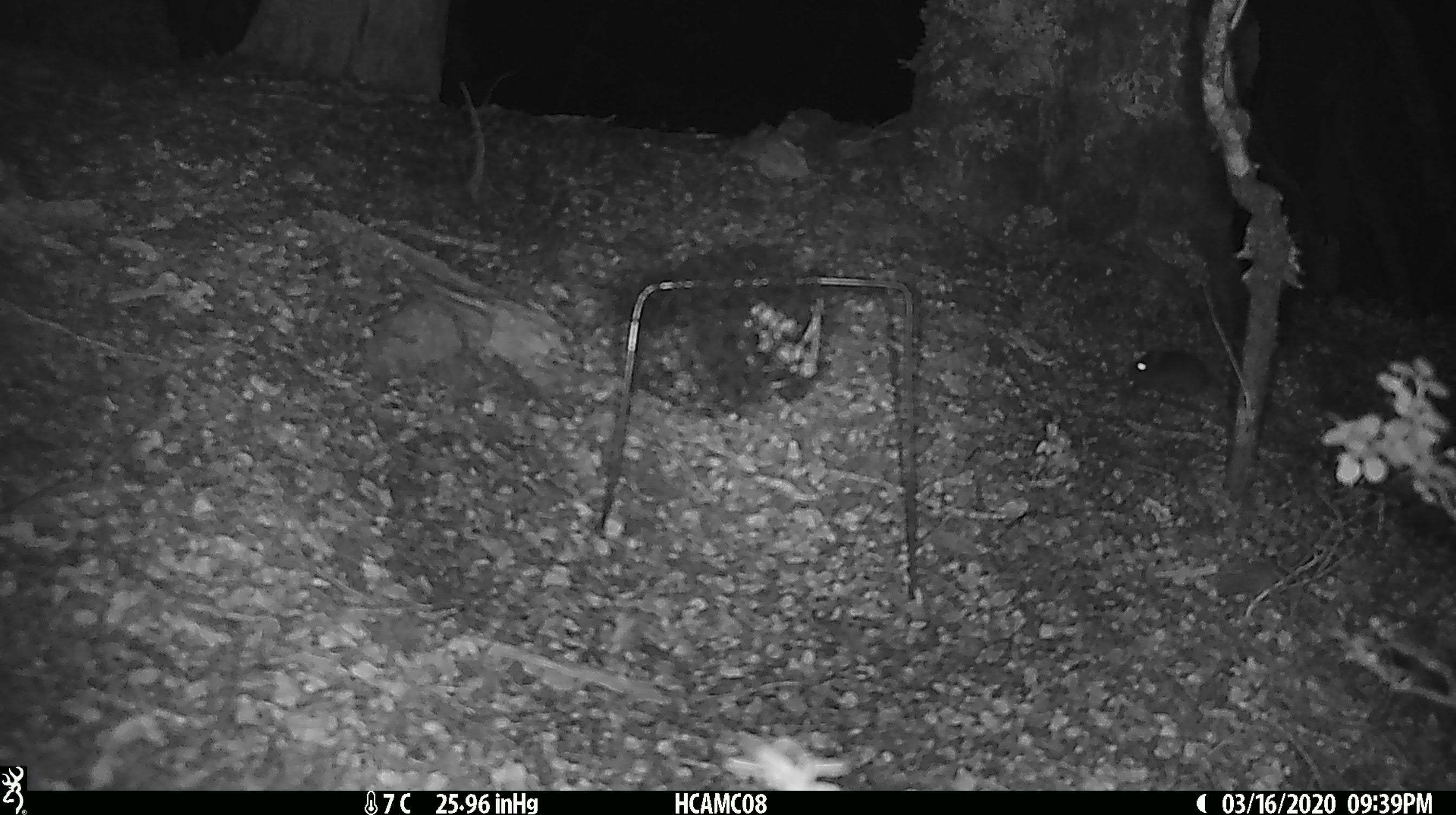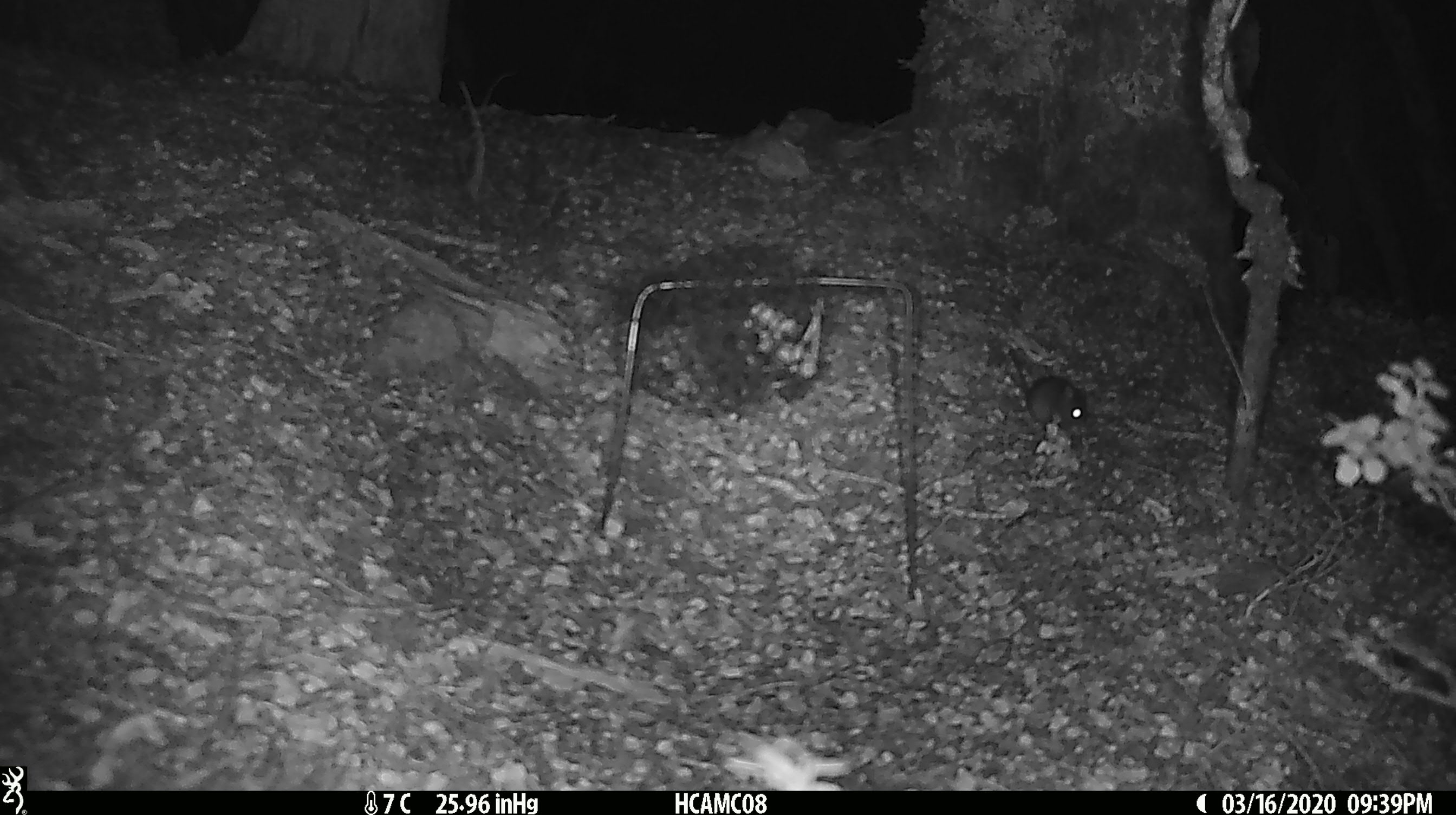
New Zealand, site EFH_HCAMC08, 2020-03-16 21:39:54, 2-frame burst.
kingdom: Animalia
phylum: Chordata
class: Mammalia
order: Rodentia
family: Muridae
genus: Mus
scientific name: Mus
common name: mouse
Mouse (Mus).